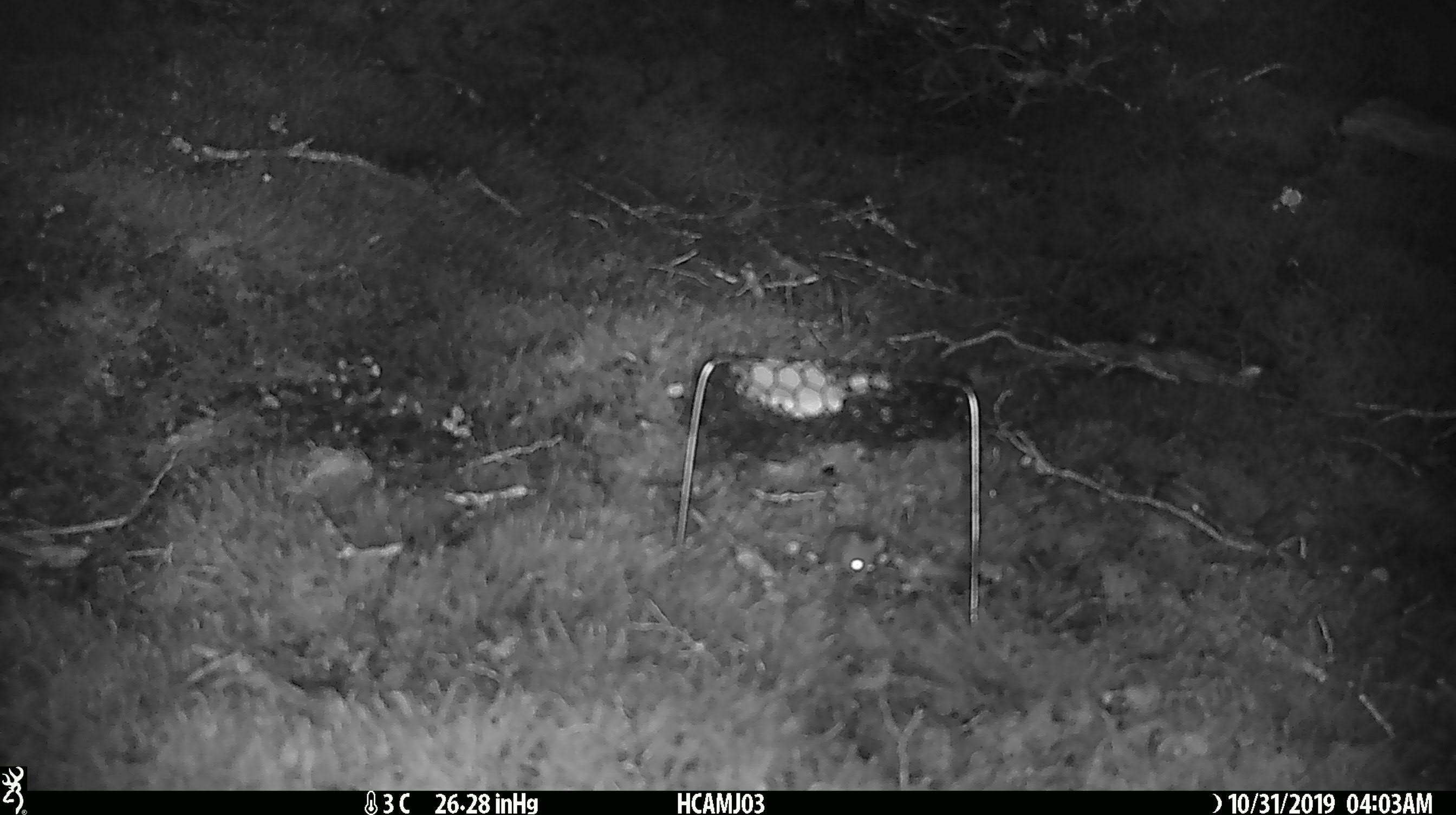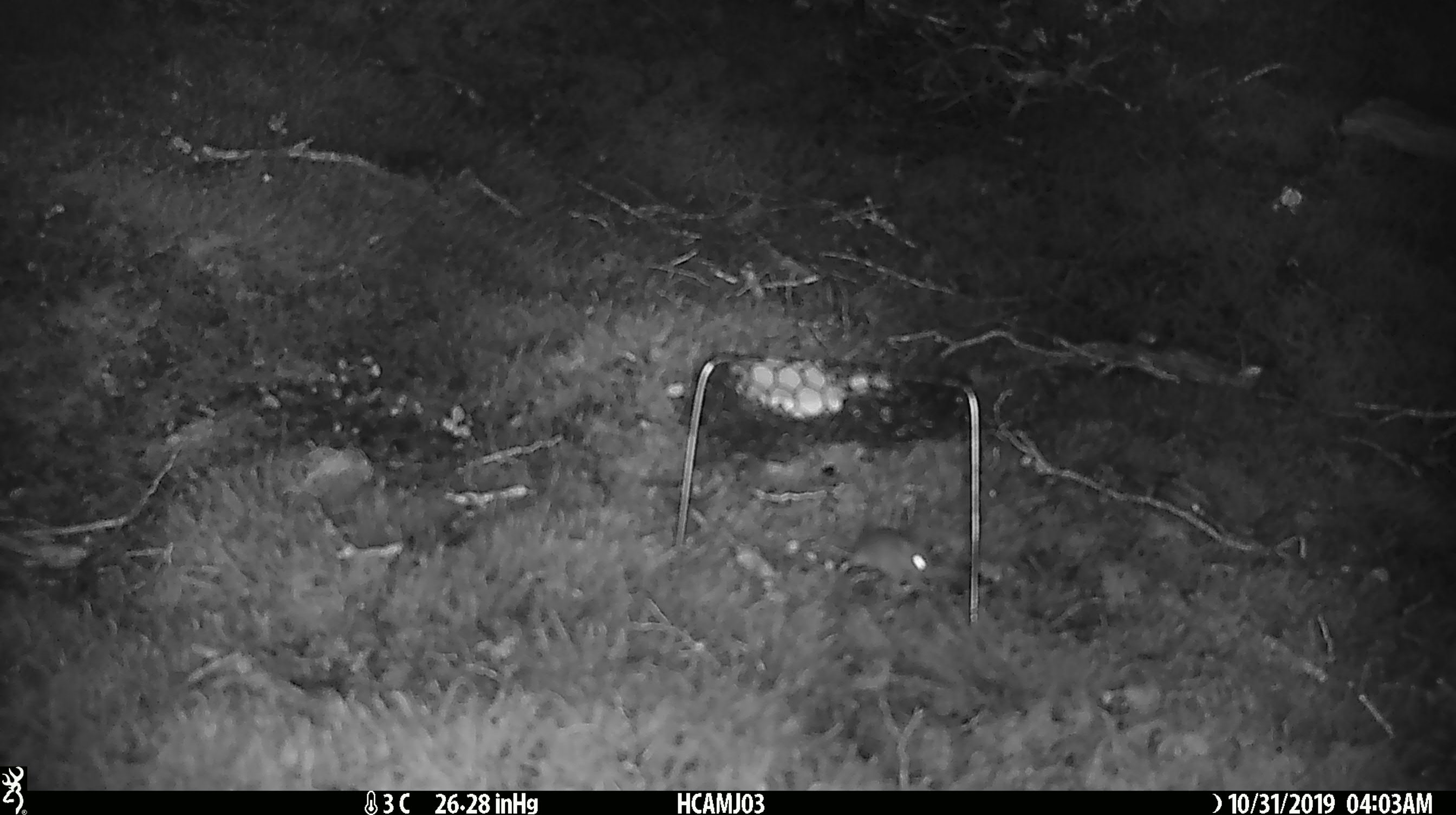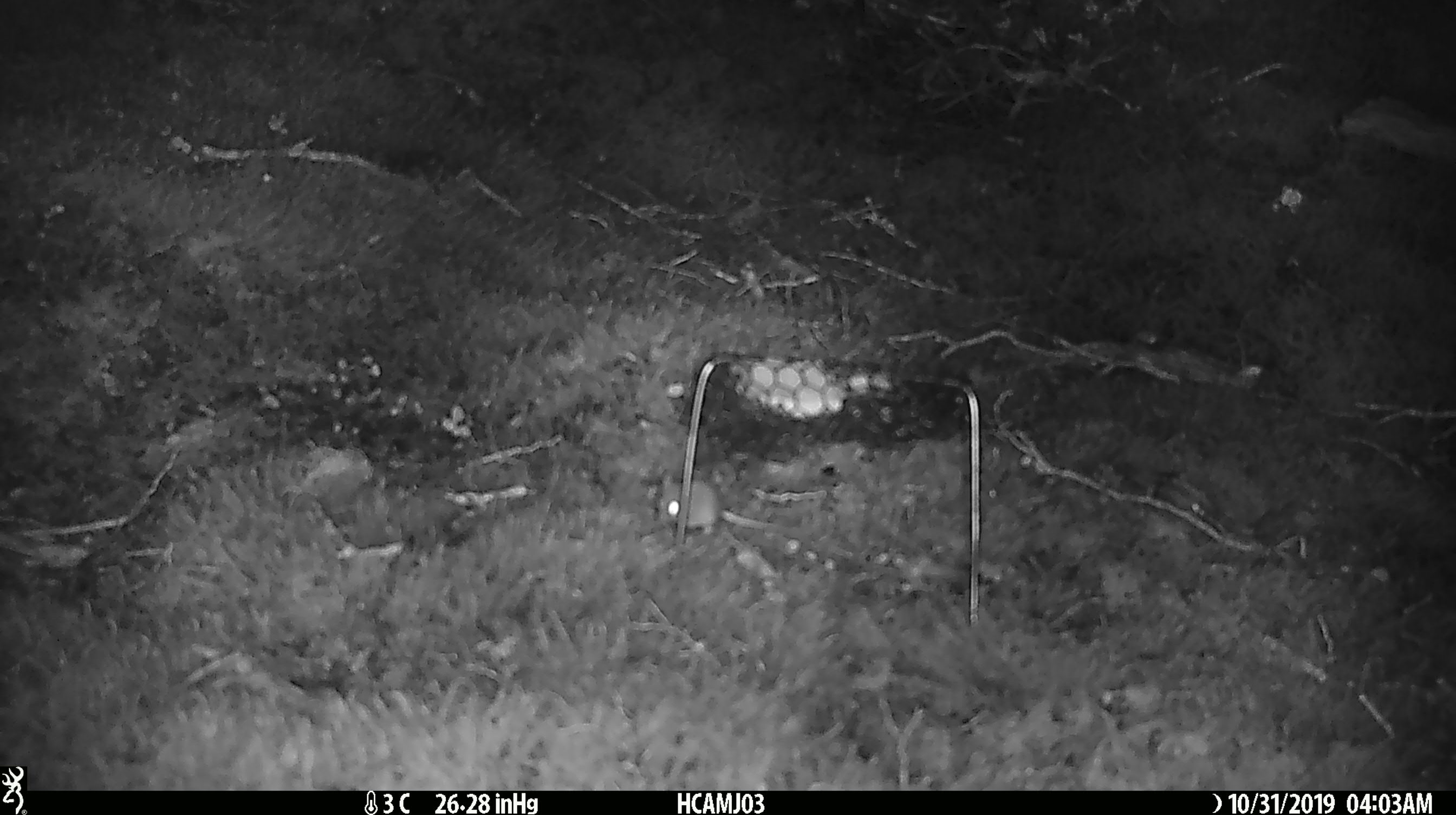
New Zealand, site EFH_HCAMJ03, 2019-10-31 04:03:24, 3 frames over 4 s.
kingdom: Animalia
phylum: Chordata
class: Mammalia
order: Rodentia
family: Muridae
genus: Mus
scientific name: Mus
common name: mouse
Mouse (Mus).